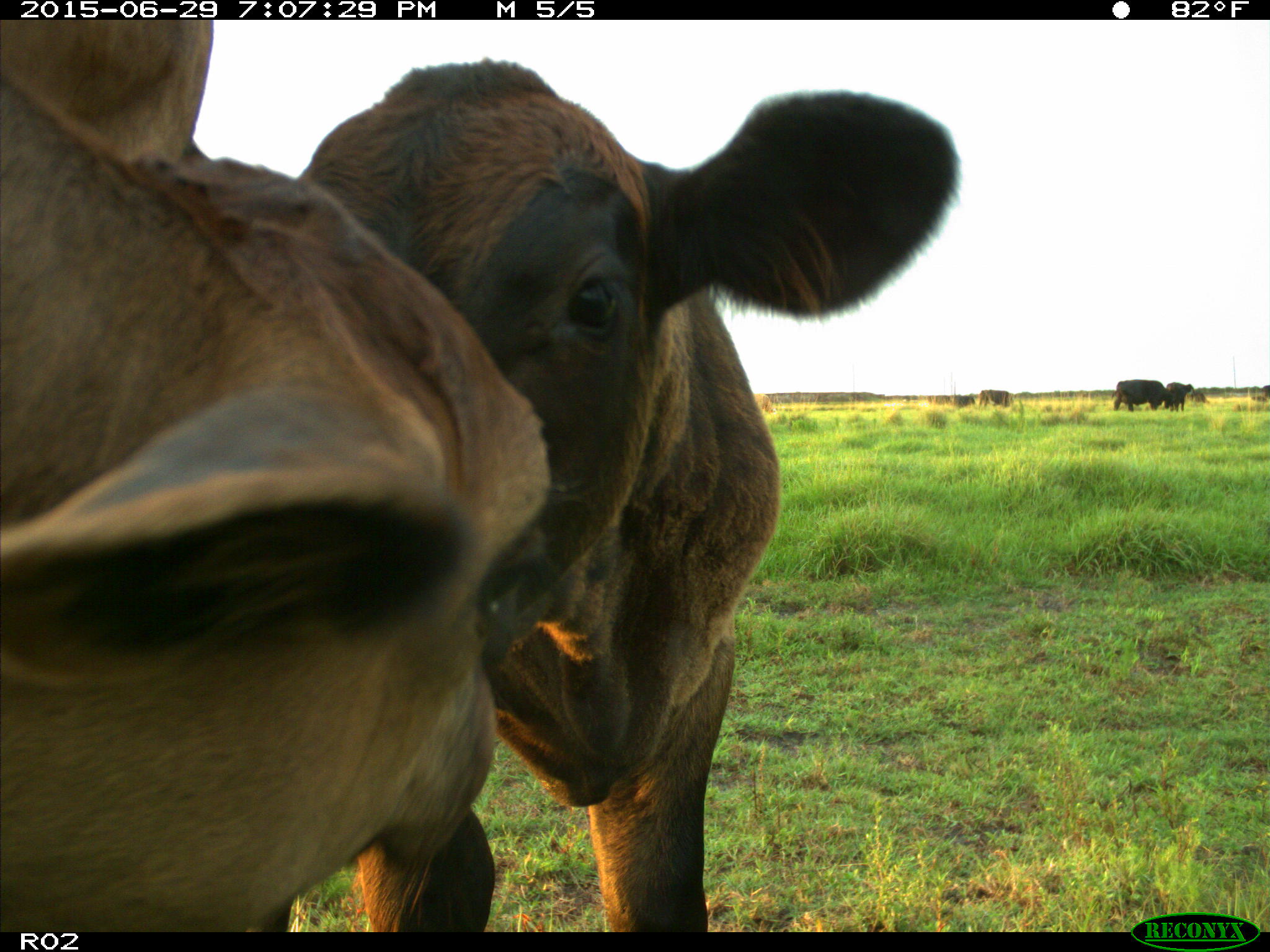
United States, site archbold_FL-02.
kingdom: Animalia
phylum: Chordata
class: Mammalia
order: Artiodactyla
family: Bovidae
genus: Bos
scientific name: Bos taurus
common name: domestic cow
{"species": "Bos taurus (domestic cow)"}